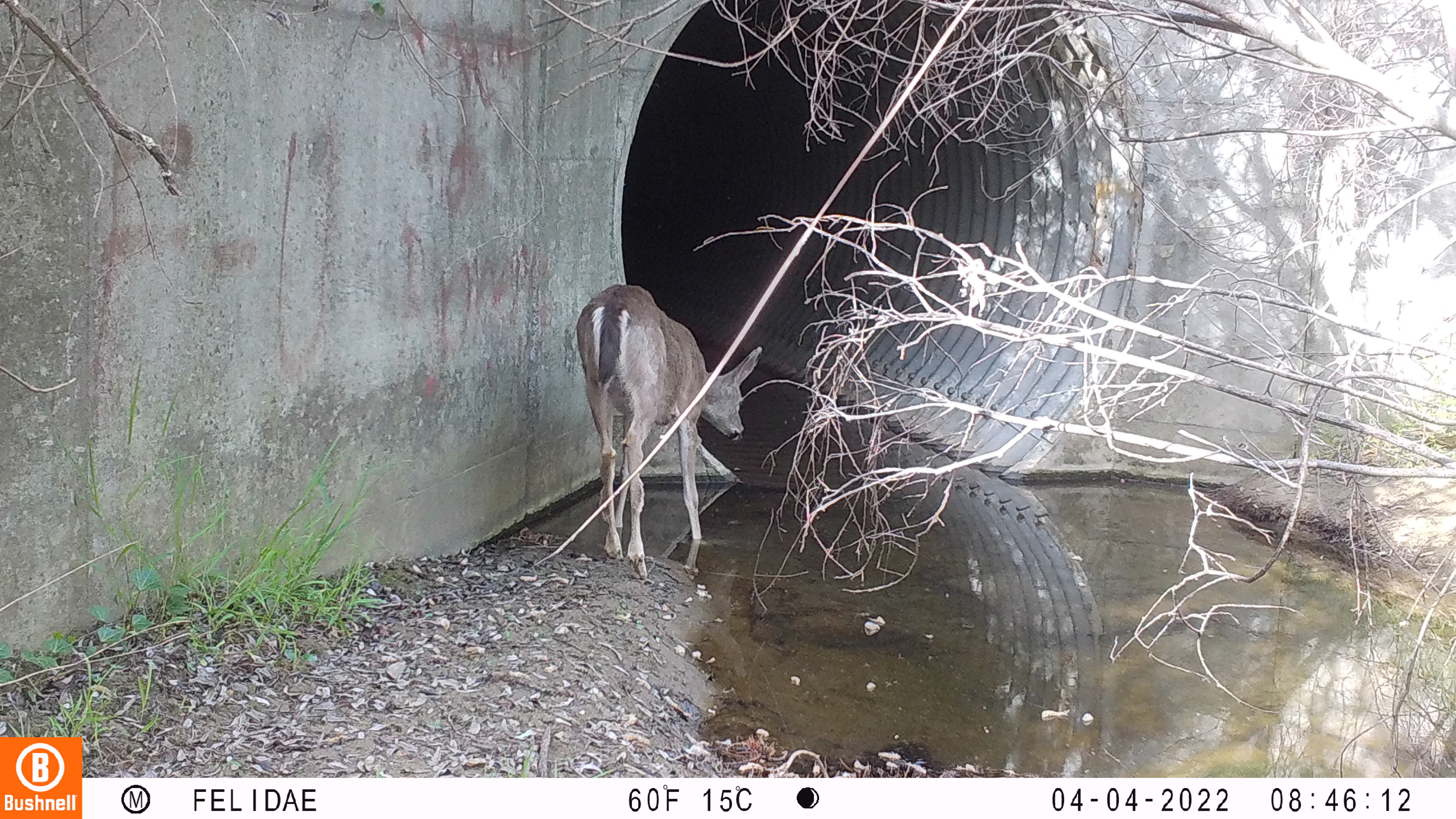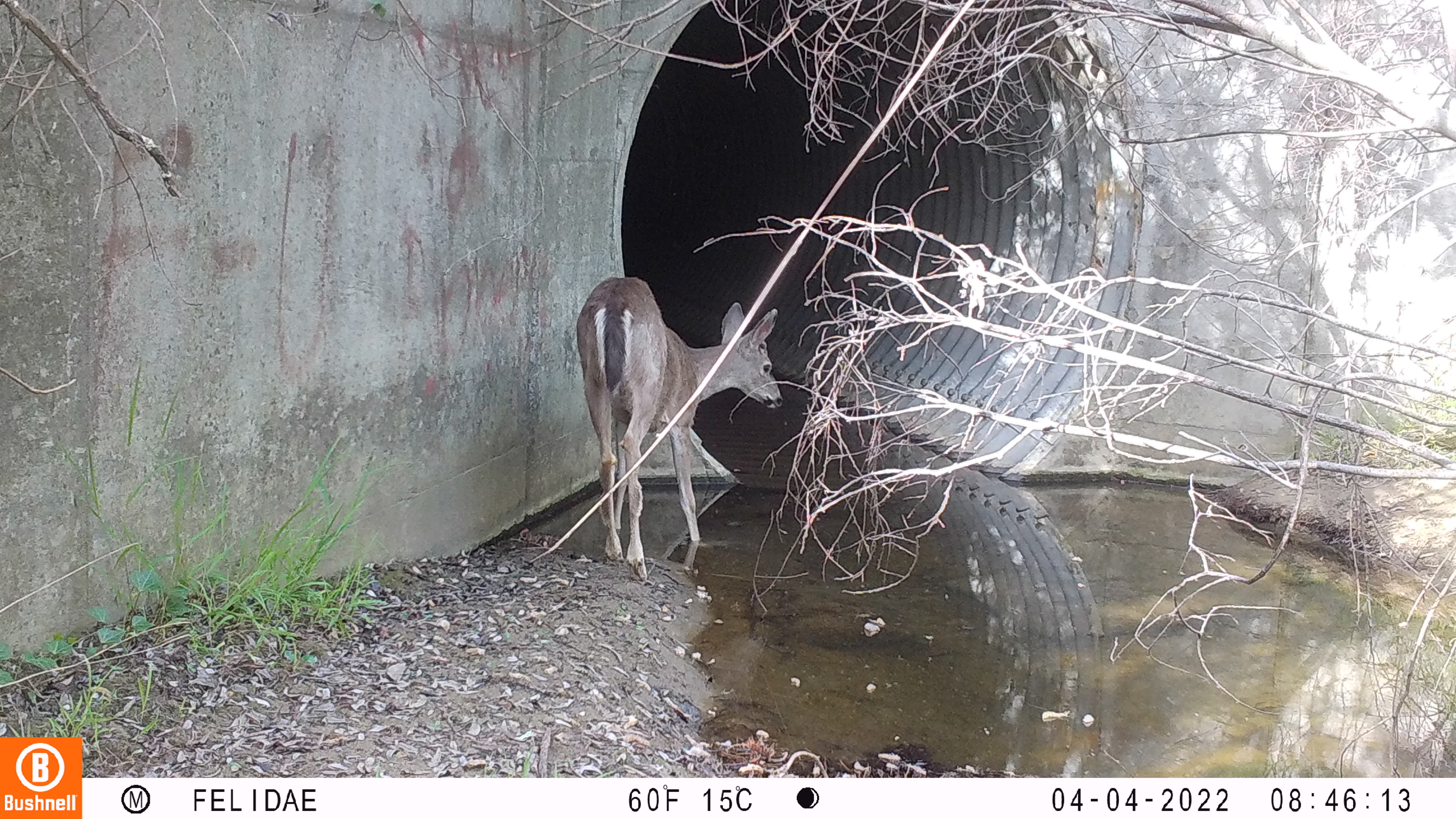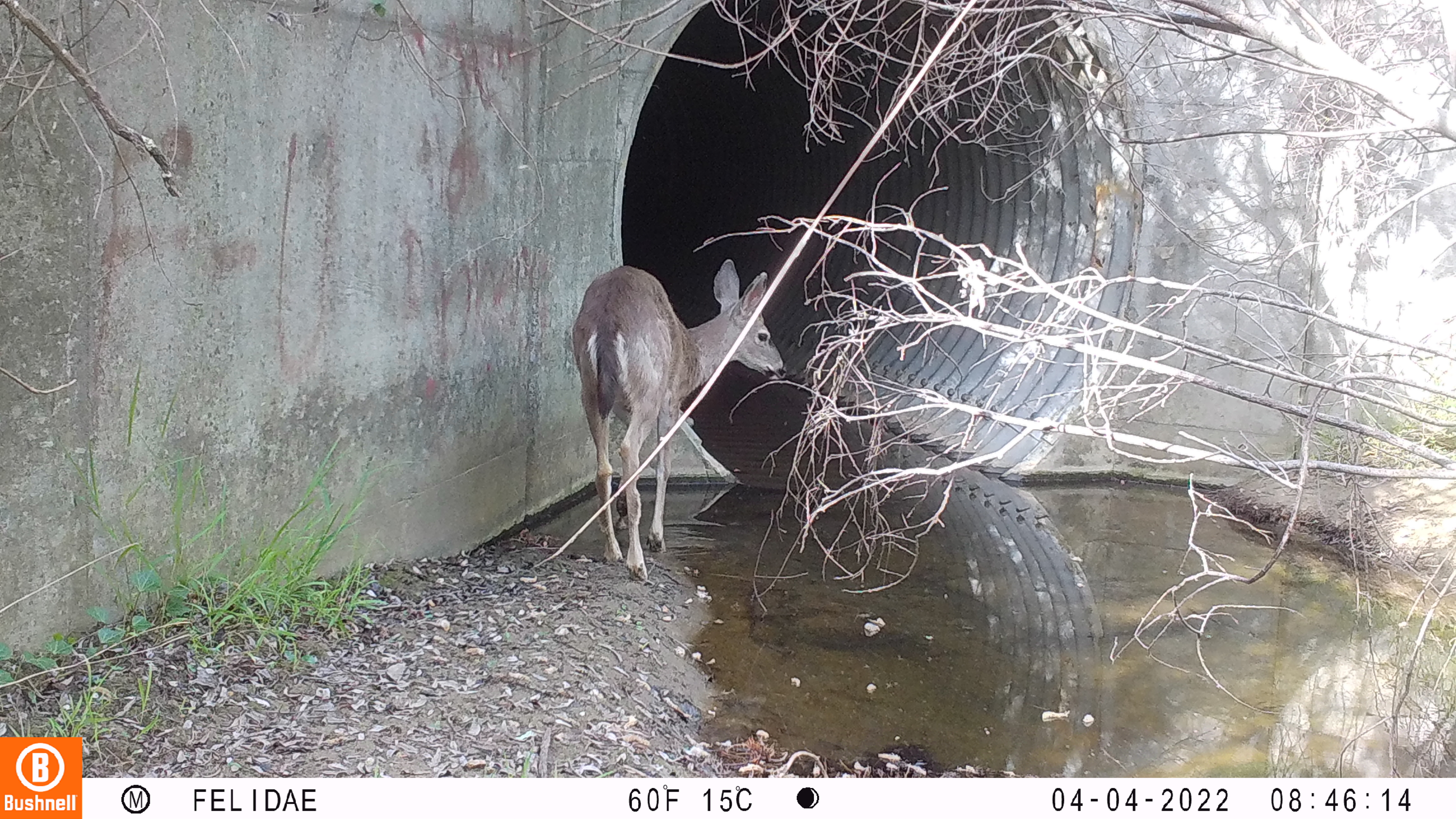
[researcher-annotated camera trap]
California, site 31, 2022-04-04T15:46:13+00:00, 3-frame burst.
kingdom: Animalia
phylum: Chordata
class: Mammalia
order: Artiodactyla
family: Cervidae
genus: Odocoileus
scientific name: Odocoileus hemionus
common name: mule deer